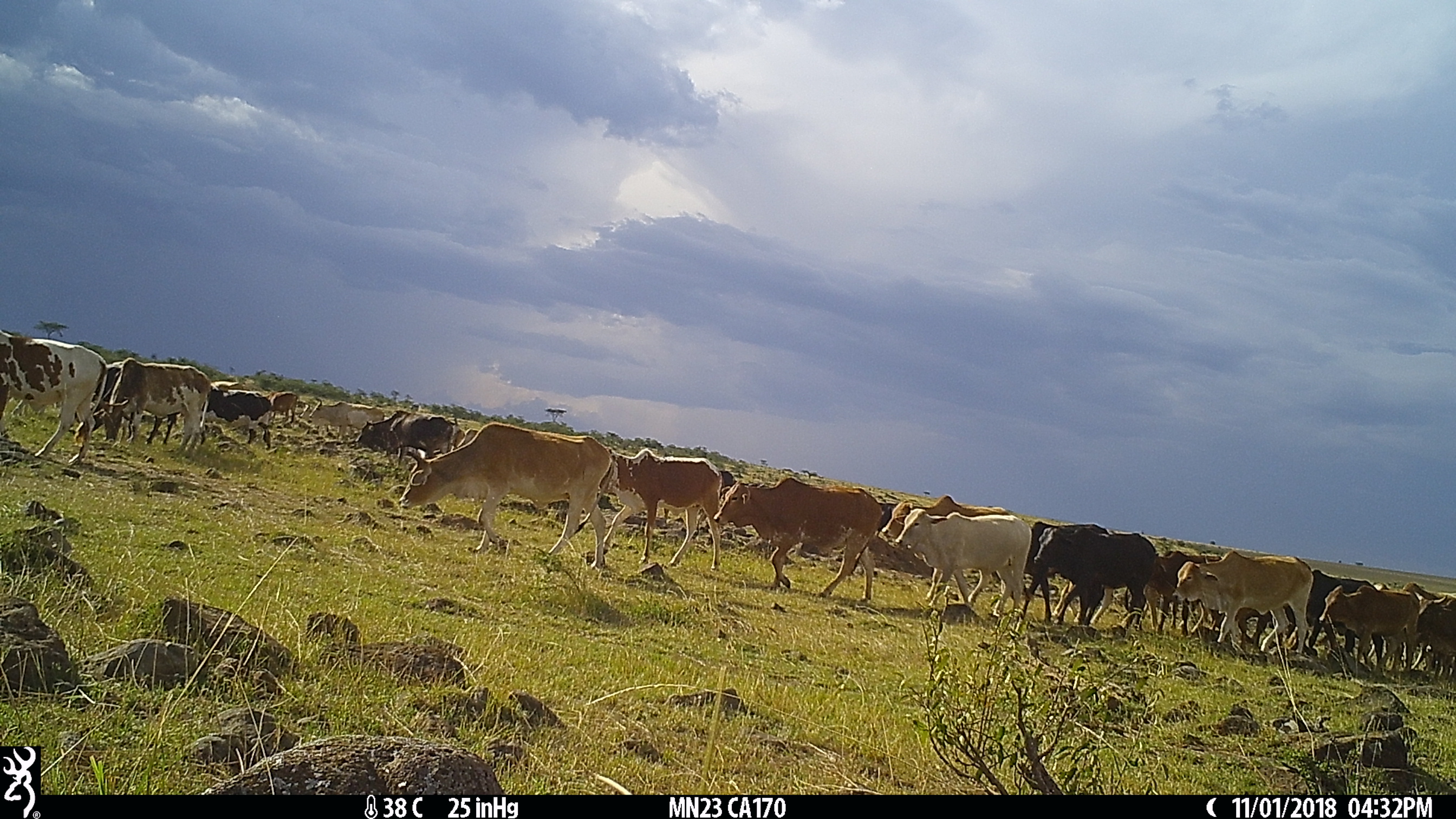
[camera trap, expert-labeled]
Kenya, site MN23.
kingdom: Animalia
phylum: Chordata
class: Mammalia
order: Artiodactyla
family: Bovidae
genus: Bos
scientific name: Bos taurus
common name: cattle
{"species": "cattle (Bos taurus)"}